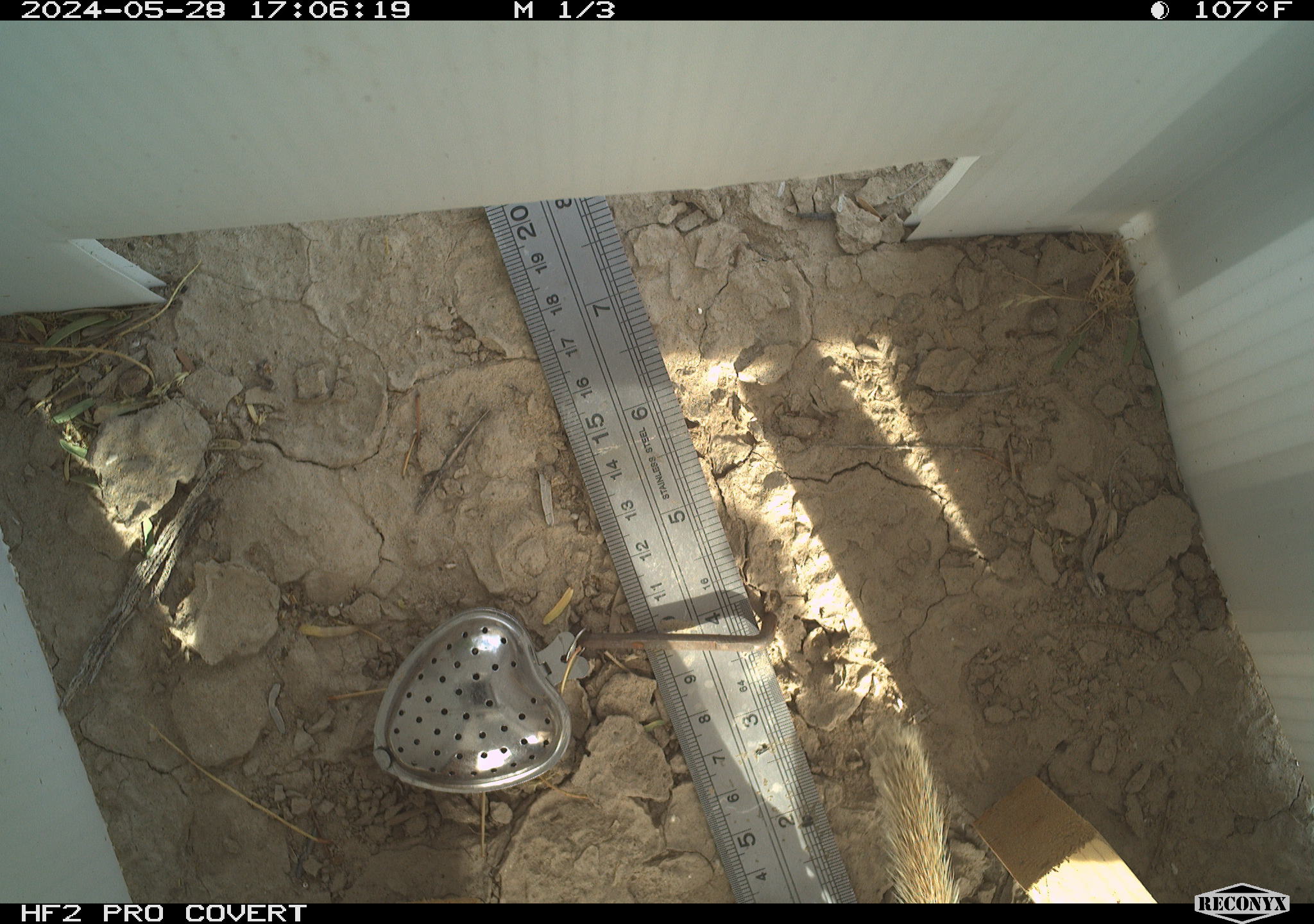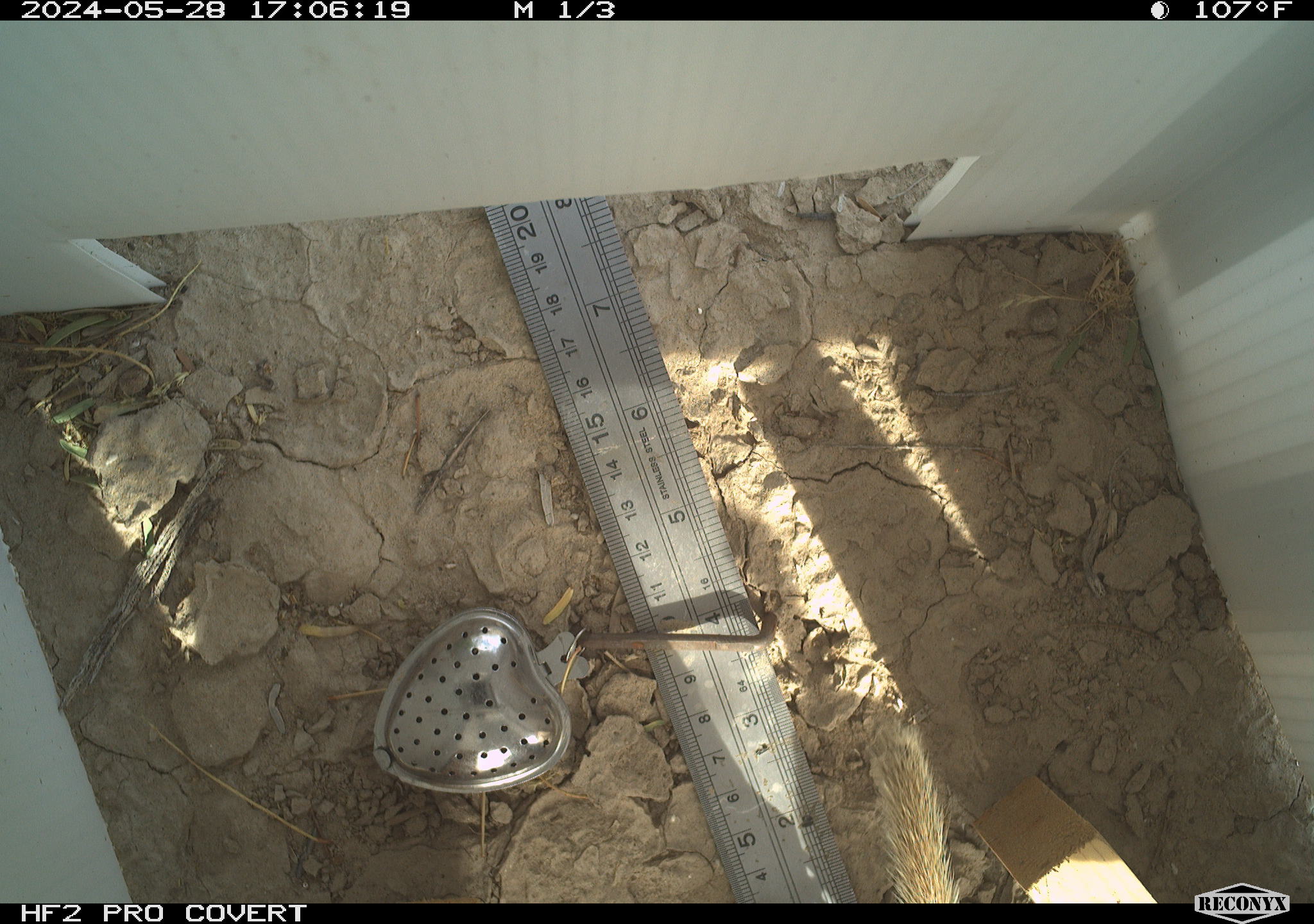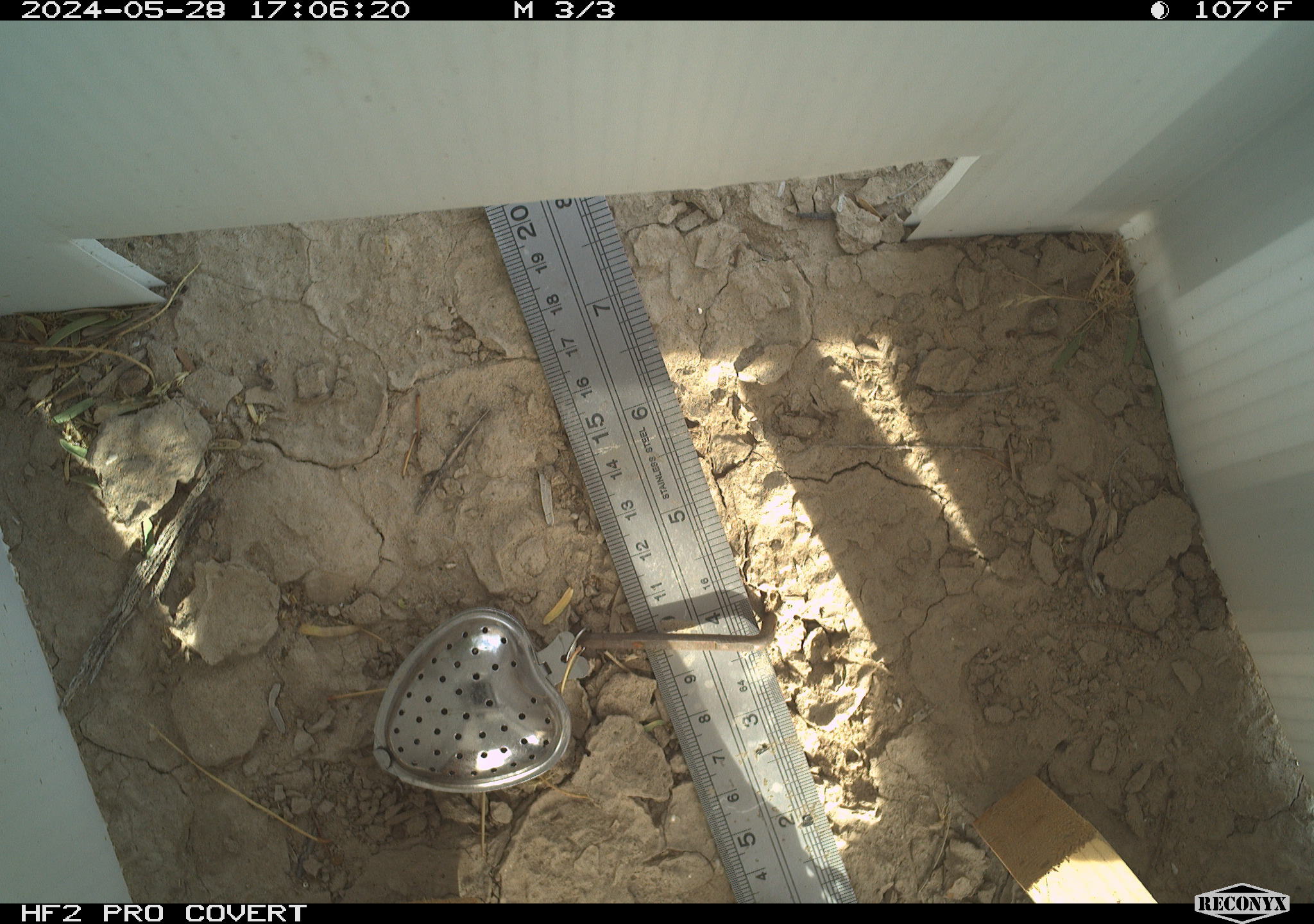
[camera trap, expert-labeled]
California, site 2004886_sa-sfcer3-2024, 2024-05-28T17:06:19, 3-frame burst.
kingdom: Animalia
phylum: Chordata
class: Mammalia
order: Rodentia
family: Sciuridae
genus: Xerospermophilus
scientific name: Xerospermophilus tereticaudus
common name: round-tailed ground squirrel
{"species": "round-tailed ground squirrel (Xerospermophilus tereticaudus)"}